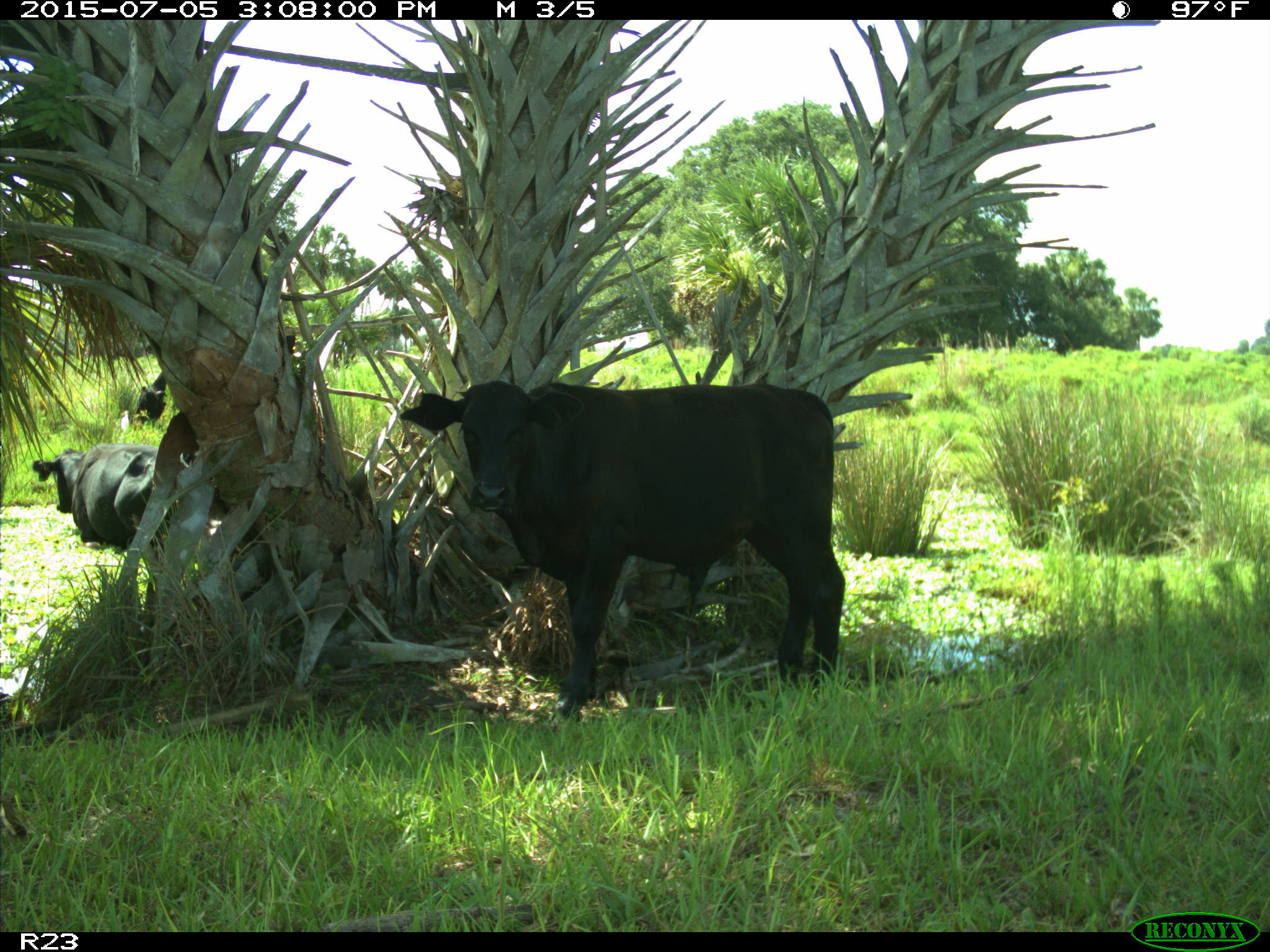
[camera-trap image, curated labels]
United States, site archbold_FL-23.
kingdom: Animalia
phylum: Chordata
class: Mammalia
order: Artiodactyla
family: Bovidae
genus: Bos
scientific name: Bos taurus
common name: domestic cow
Bos taurus (domestic cow).